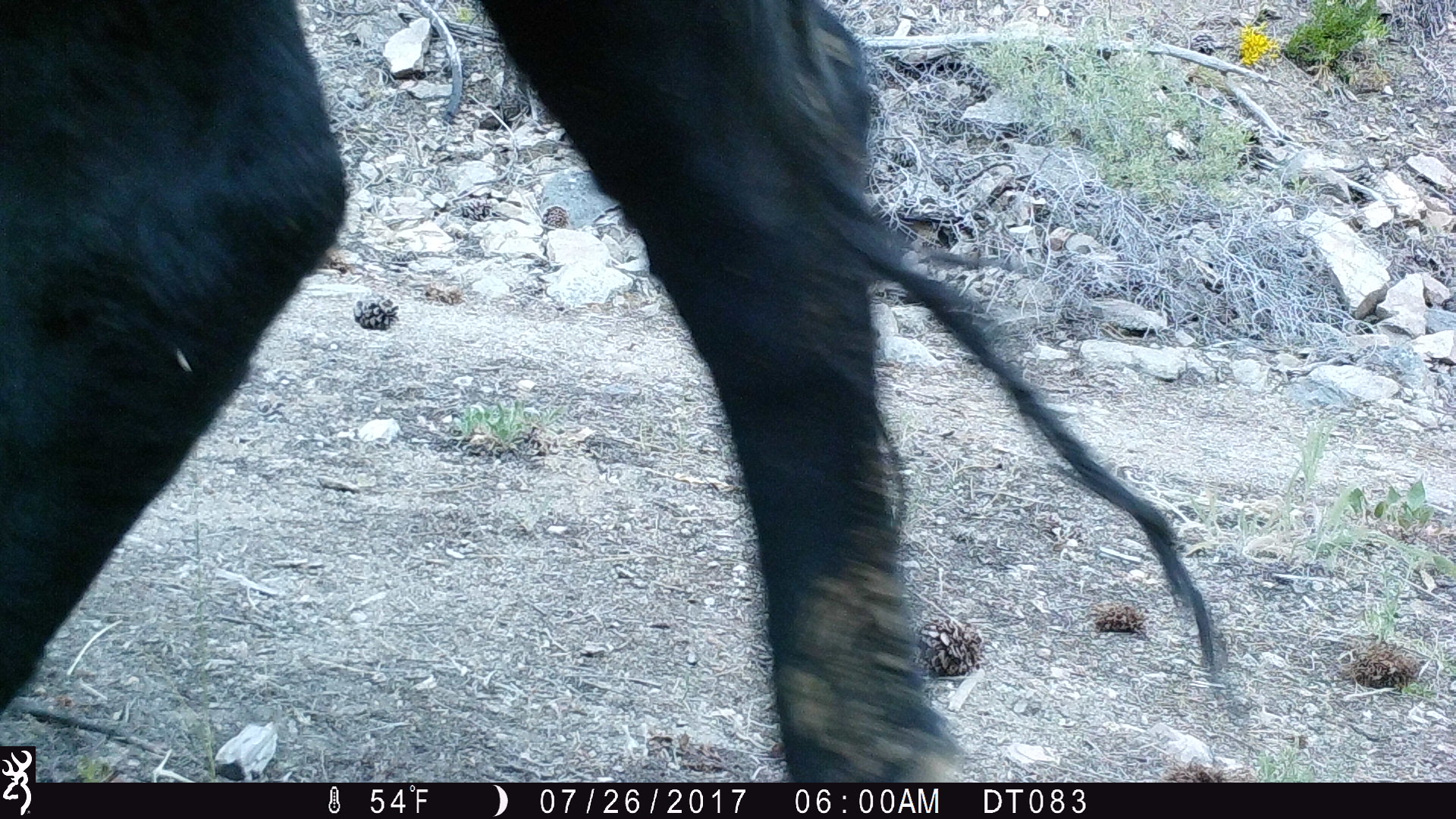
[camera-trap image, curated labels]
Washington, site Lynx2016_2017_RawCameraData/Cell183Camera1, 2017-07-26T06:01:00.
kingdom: Animalia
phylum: Chordata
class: Mammalia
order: Artiodactyla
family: Bovidae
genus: Bos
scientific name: Bos taurus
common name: domestic cattle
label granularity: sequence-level